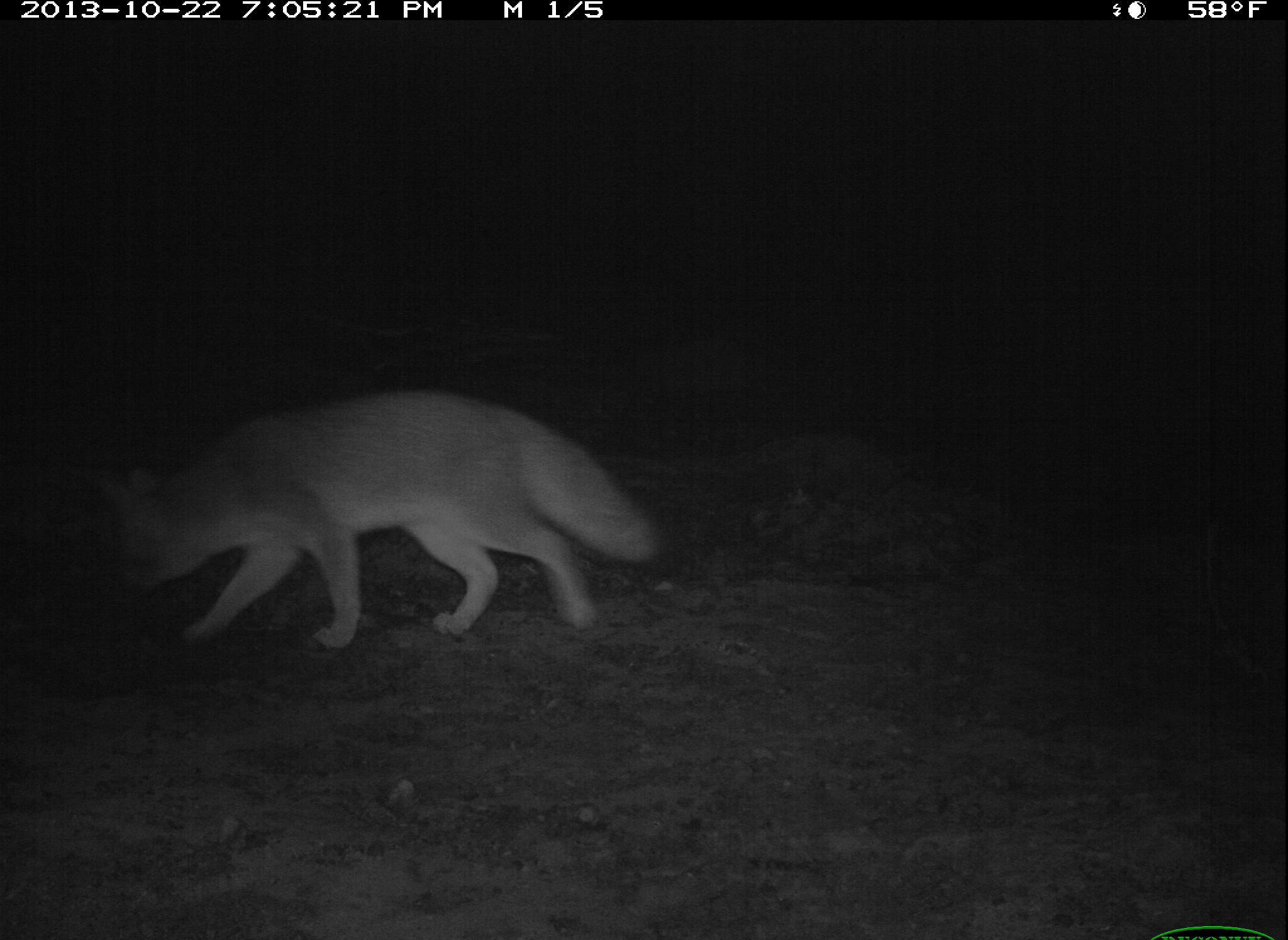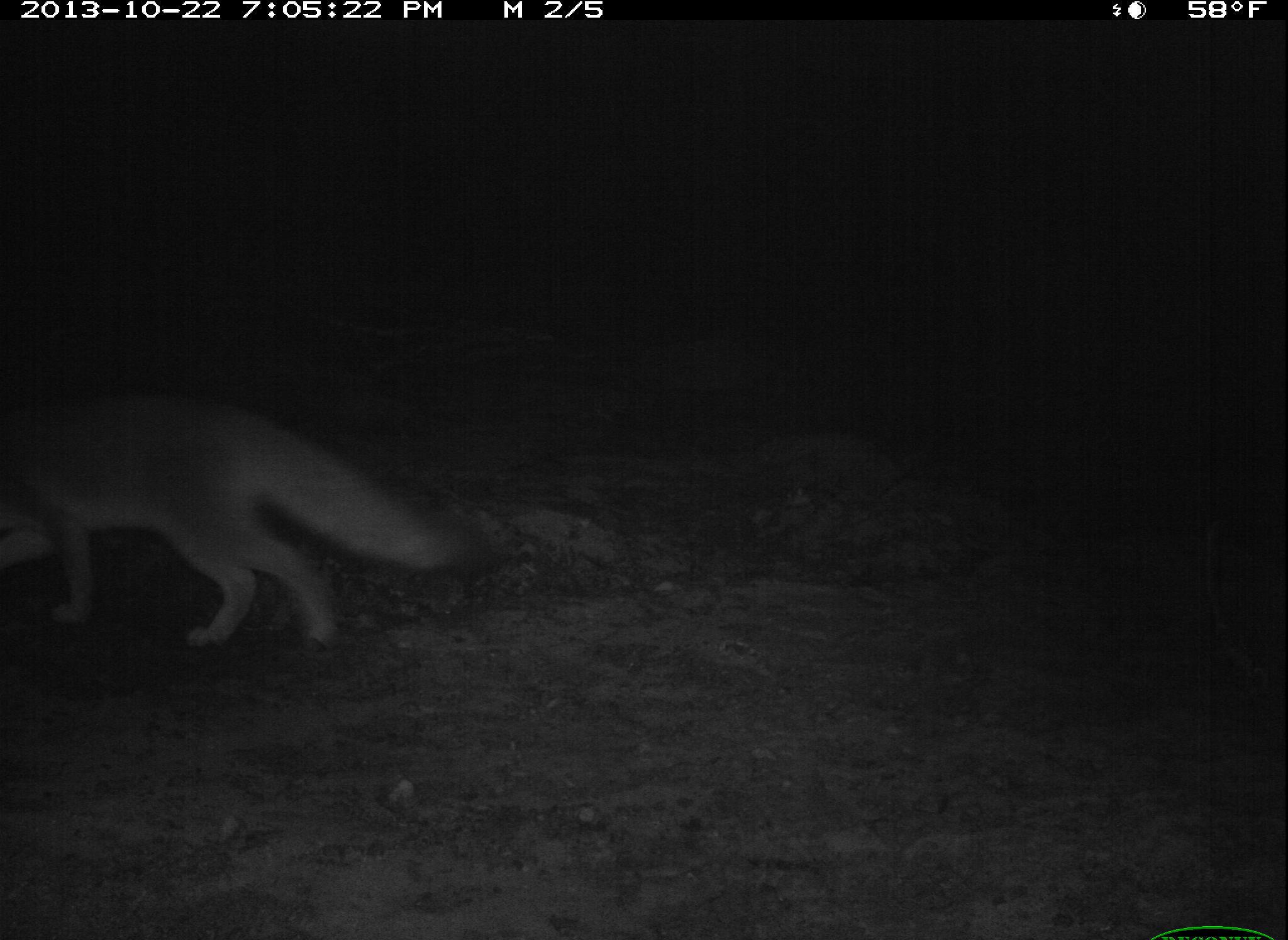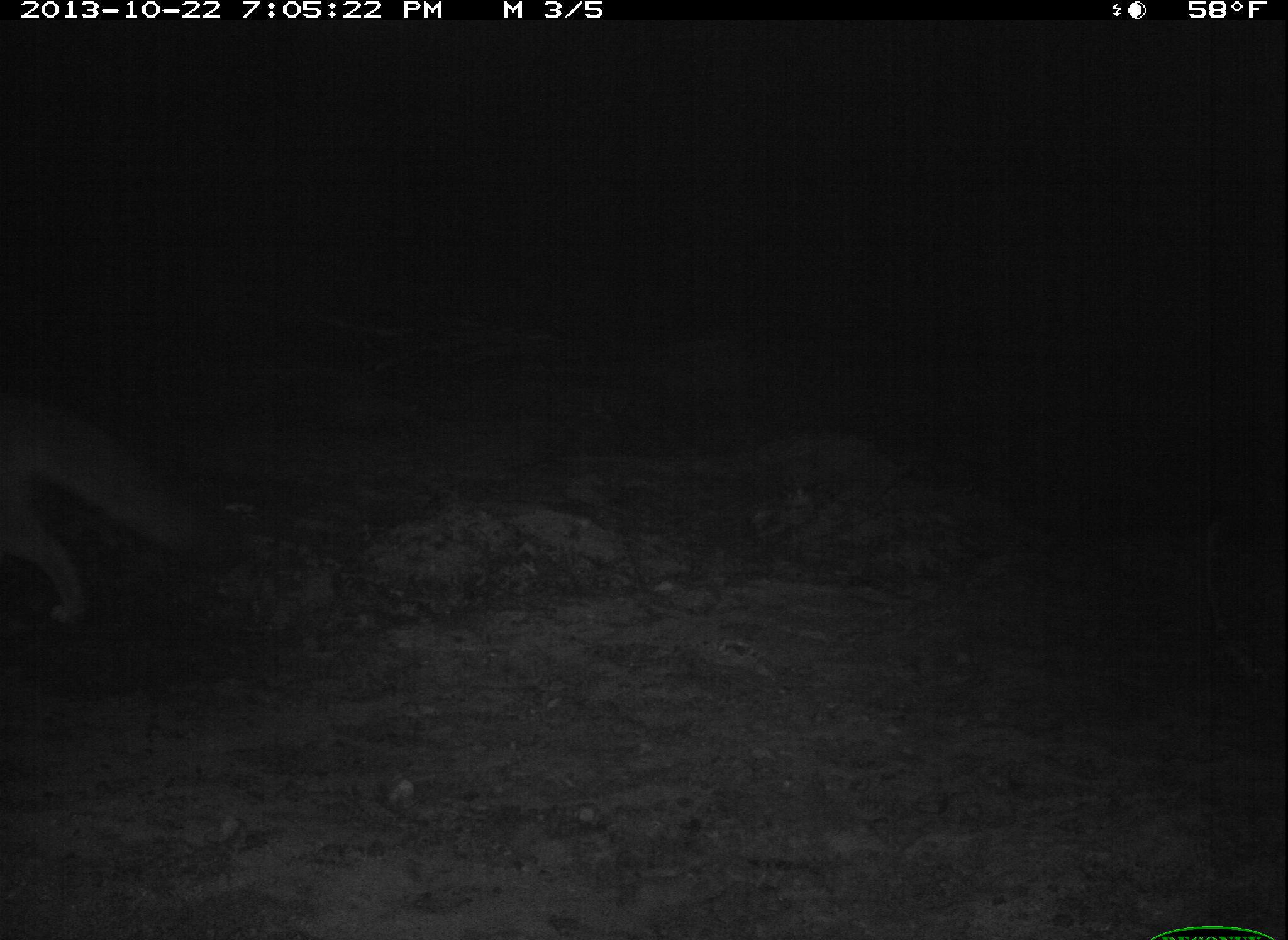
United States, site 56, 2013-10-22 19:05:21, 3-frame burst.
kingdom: Animalia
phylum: Chordata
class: Mammalia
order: Carnivora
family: Canidae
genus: Urocyon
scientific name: Urocyon cinereoargenteus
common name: gray fox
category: fox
Fox (gray fox) (Urocyon cinereoargenteus).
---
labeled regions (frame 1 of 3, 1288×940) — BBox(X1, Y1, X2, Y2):
fox: BBox(89, 389, 663, 651)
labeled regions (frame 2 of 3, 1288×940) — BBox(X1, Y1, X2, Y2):
fox: BBox(0, 390, 471, 651)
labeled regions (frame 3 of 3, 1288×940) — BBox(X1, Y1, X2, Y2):
fox: BBox(0, 362, 211, 624)